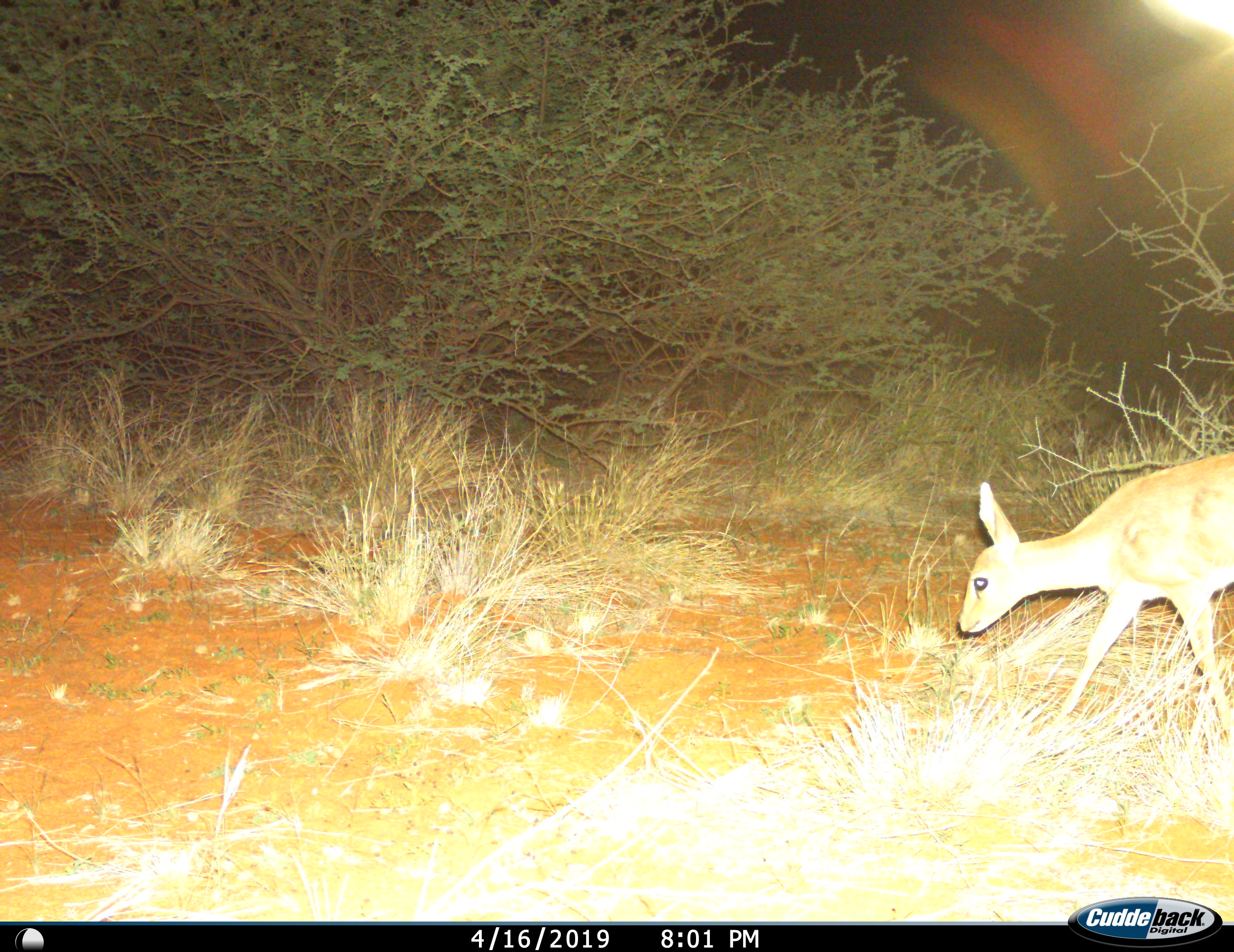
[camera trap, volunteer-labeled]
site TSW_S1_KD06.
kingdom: Animalia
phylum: Chordata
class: Mammalia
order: Artiodactyla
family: Bovidae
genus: Raphicerus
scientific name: Raphicerus campestris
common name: steenbok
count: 1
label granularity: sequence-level